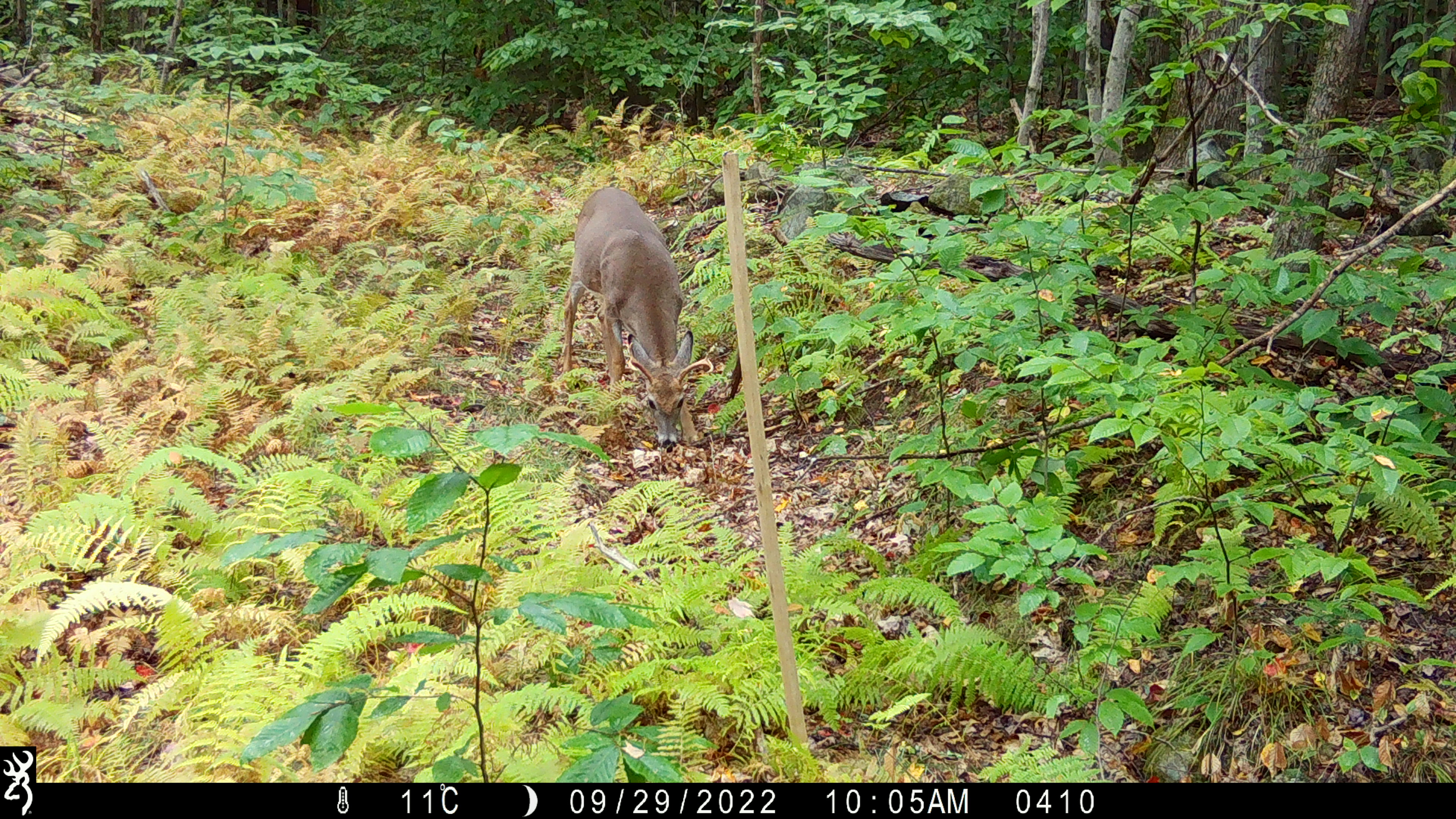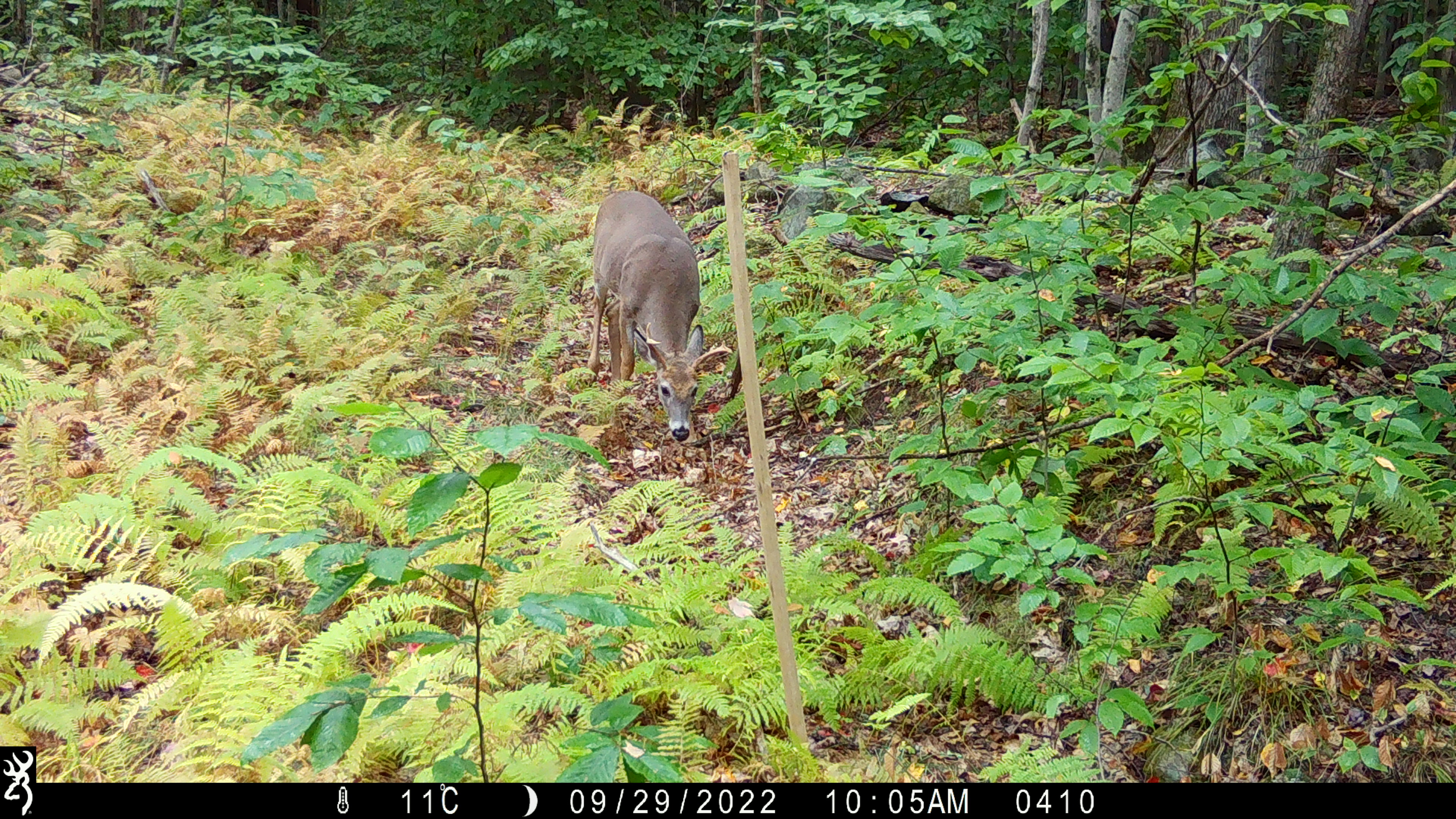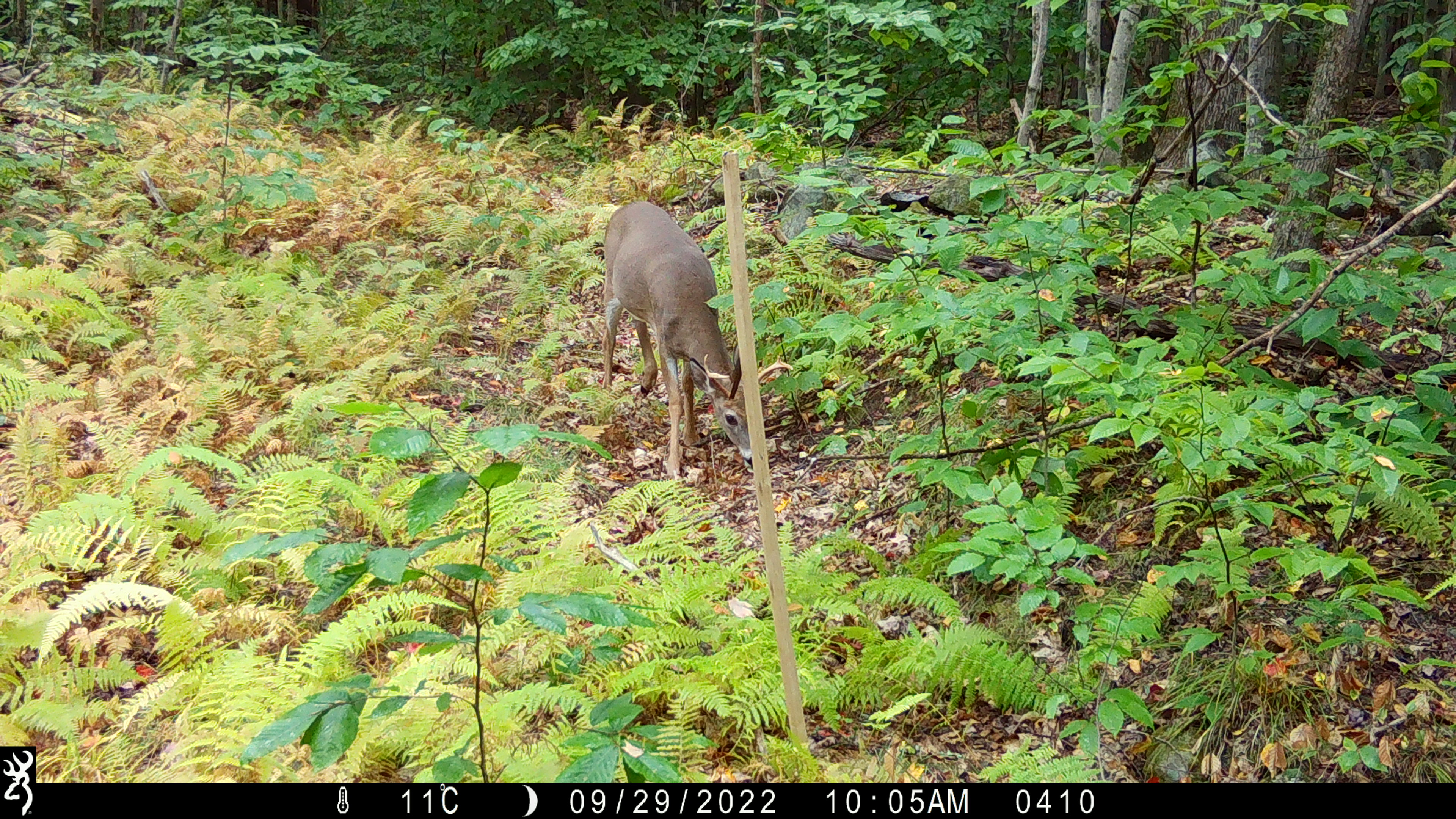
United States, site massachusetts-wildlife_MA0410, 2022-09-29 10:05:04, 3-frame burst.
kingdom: Animalia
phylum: Chordata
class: Mammalia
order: Artiodactyla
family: Cervidae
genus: Odocoileus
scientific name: Odocoileus virginianus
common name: white-tailed deer